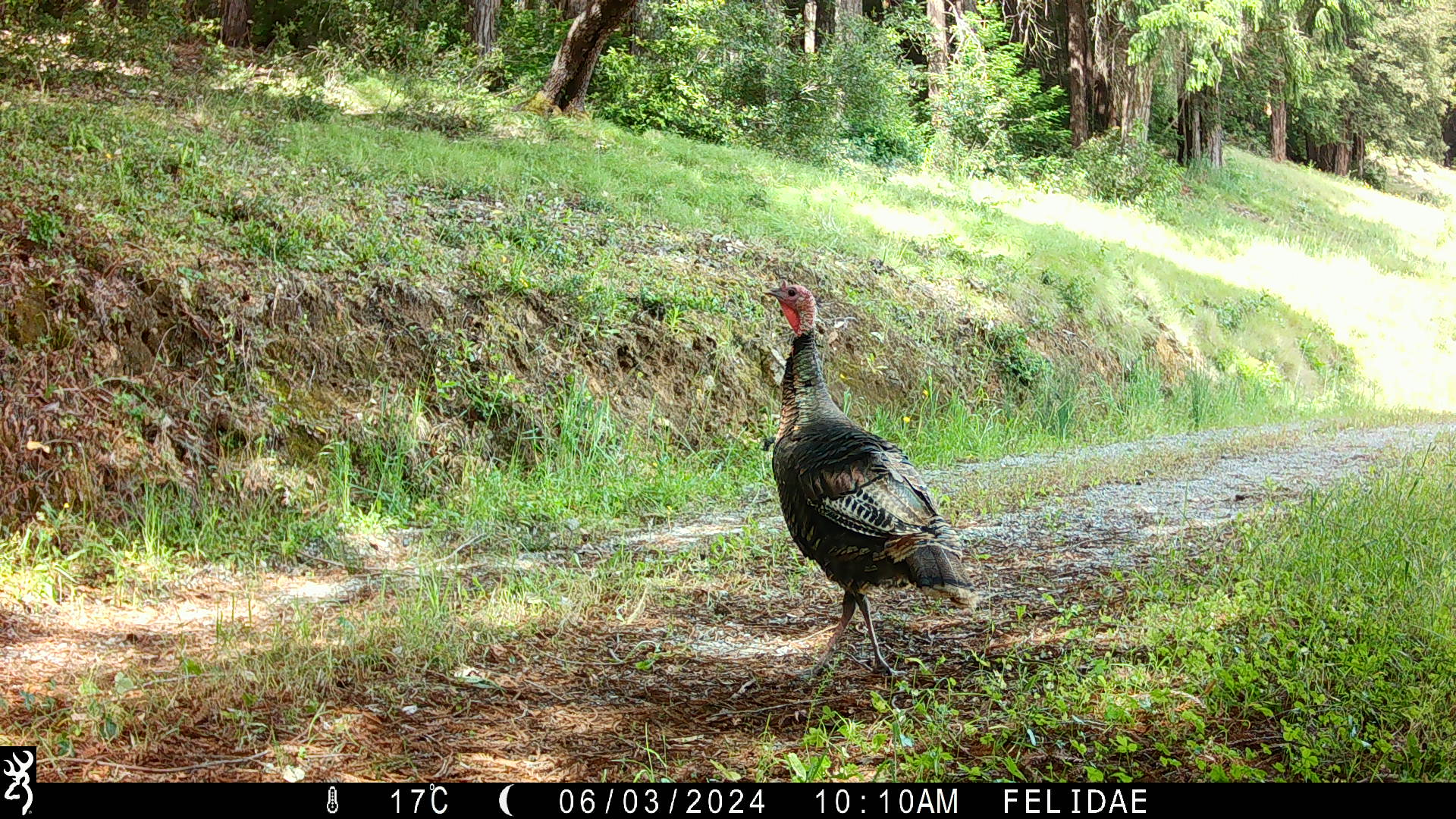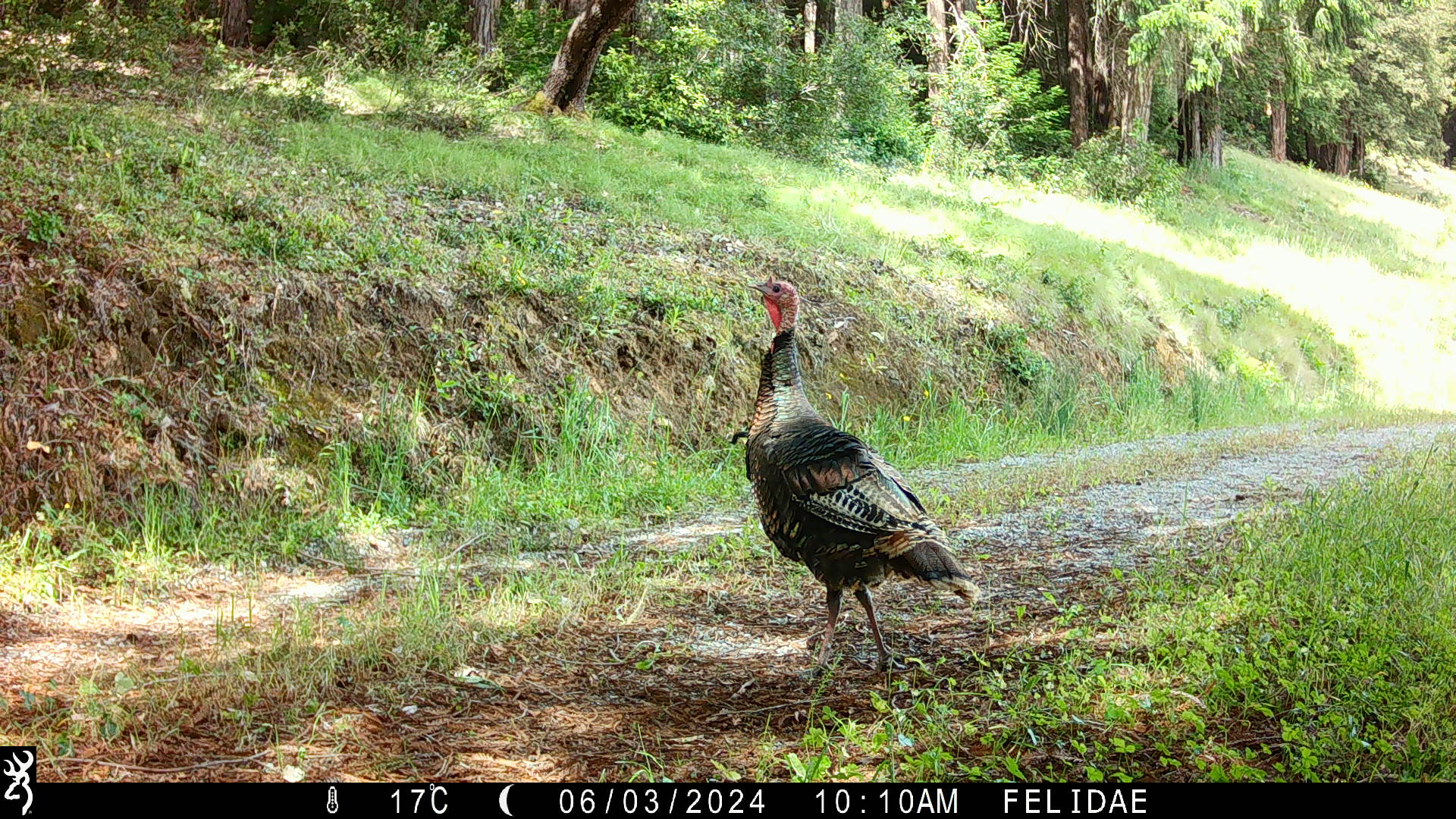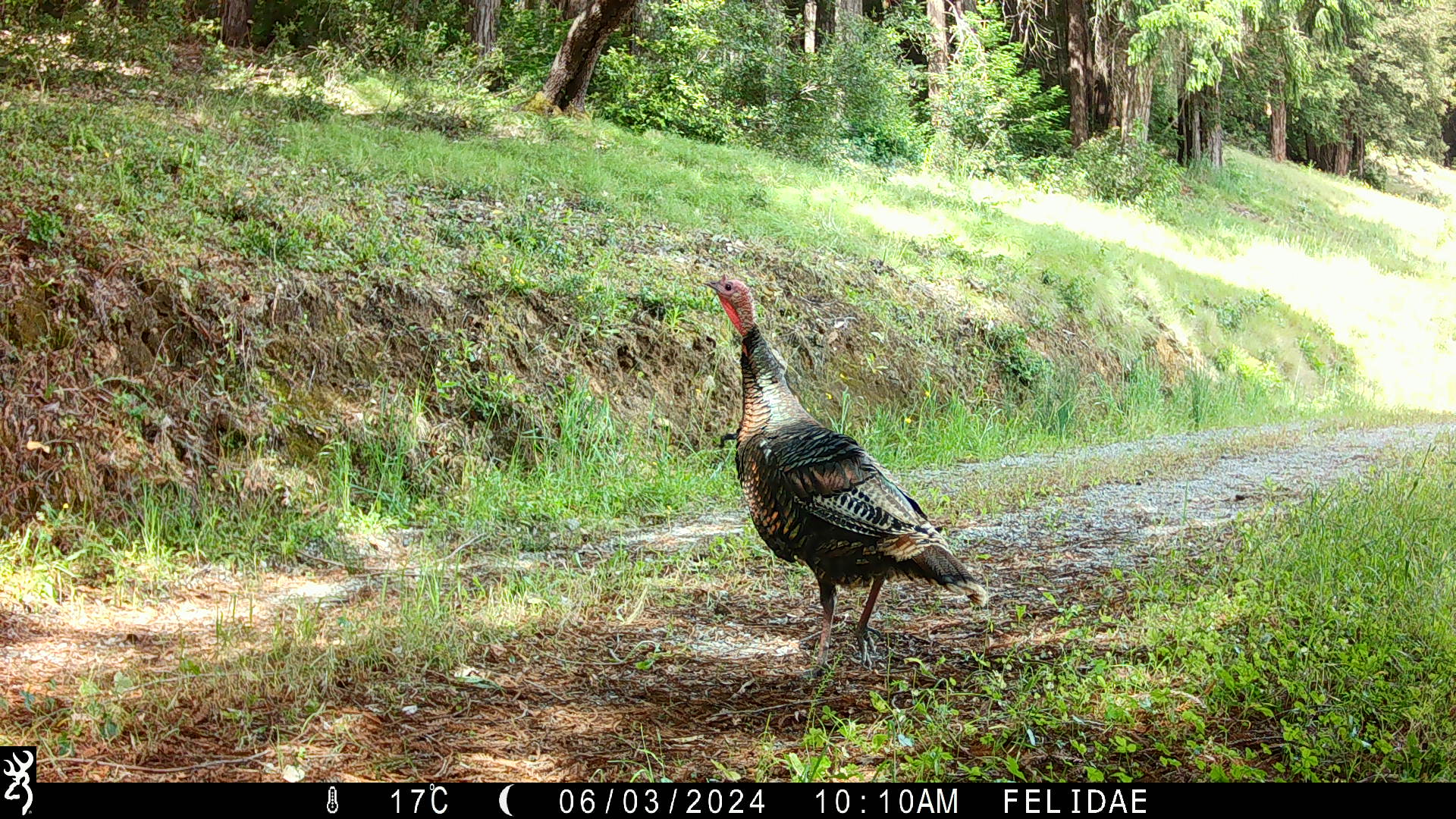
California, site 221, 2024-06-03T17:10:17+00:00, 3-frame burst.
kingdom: Animalia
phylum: Chordata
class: Aves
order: Galliformes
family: Phasianidae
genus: Meleagris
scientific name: Meleagris gallopavo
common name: turkey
Turkey (Meleagris gallopavo).